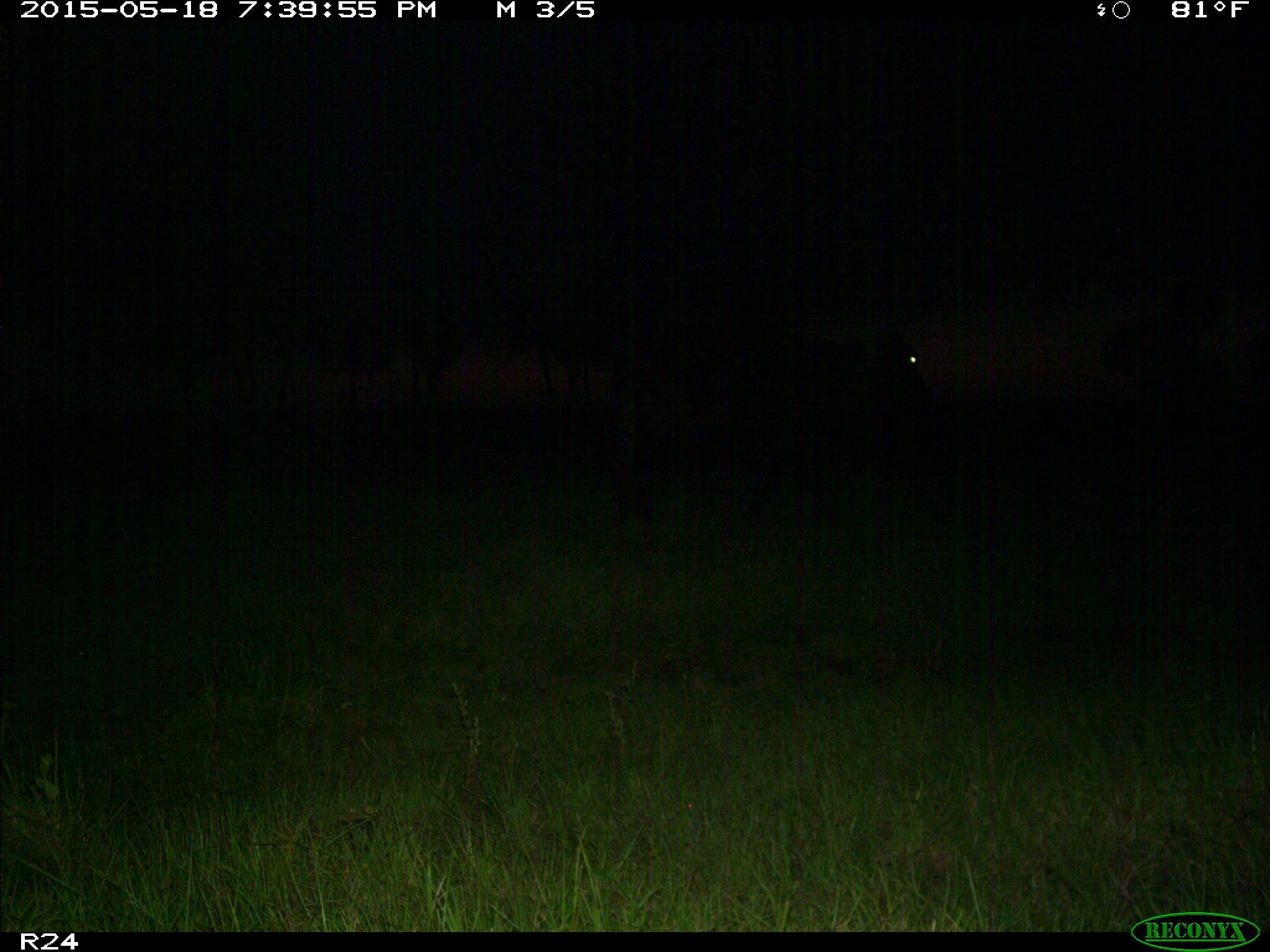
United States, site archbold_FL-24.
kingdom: Animalia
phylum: Chordata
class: Mammalia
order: Artiodactyla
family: Bovidae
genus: Bos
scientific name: Bos taurus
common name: domestic cow